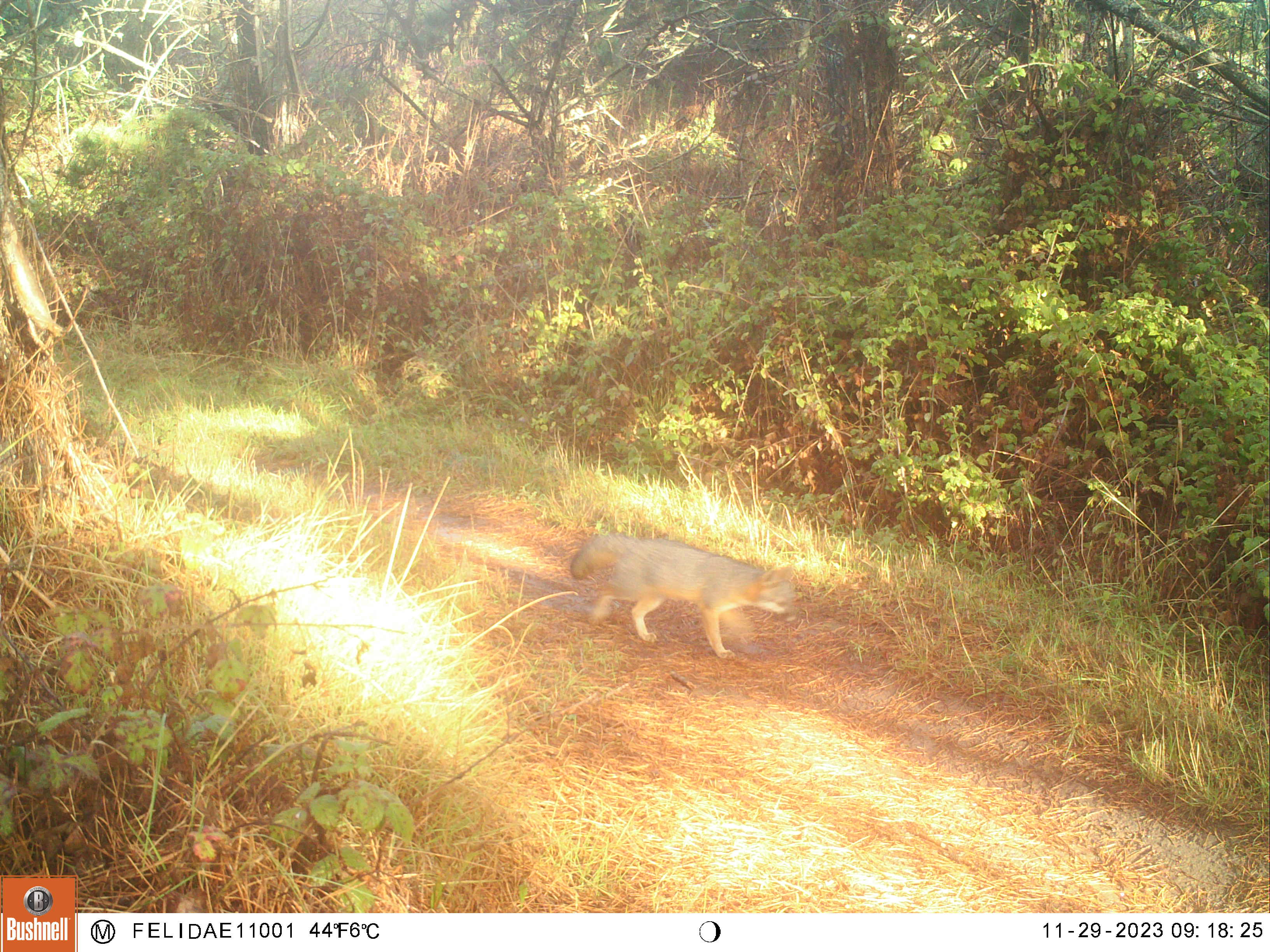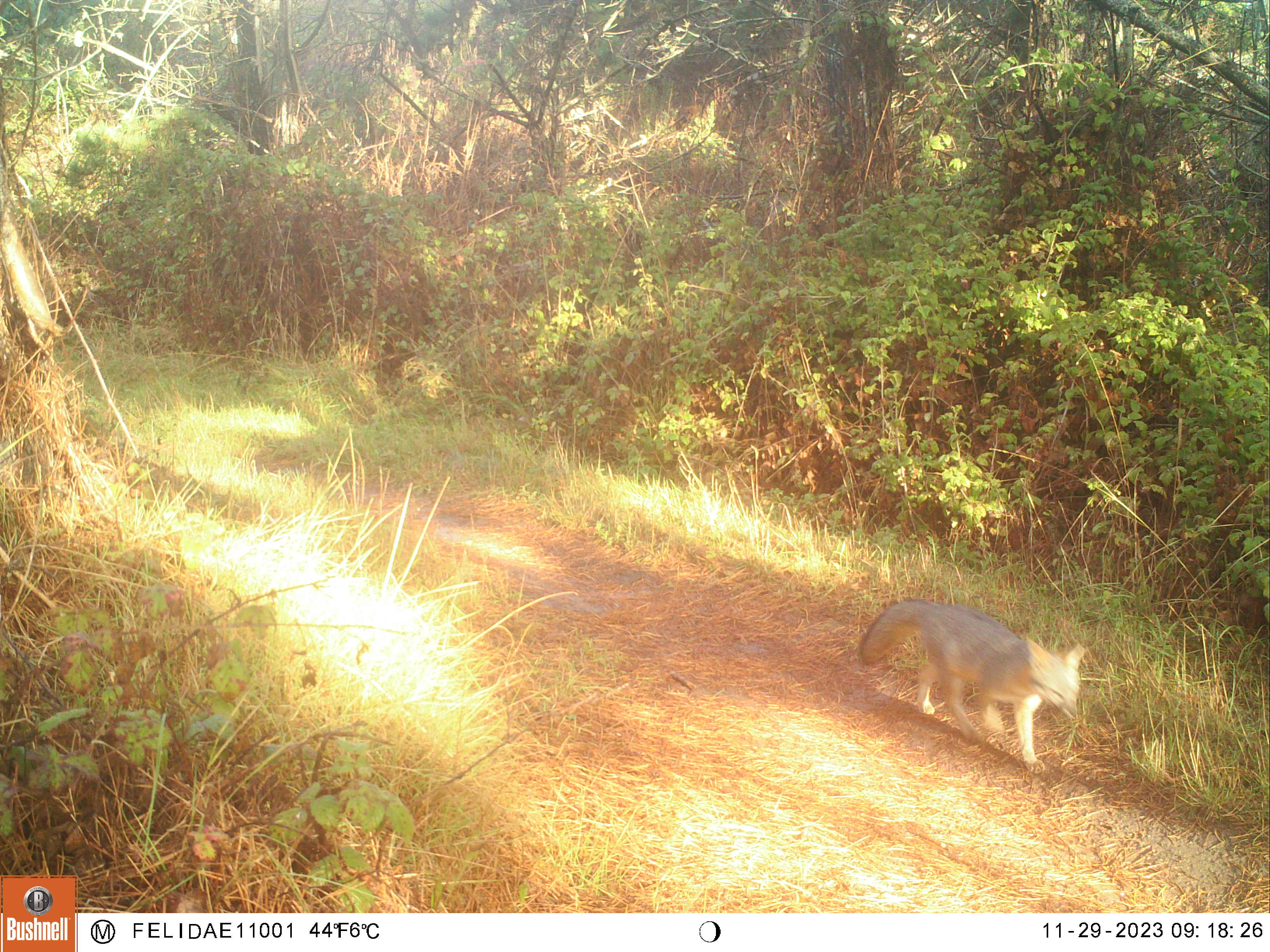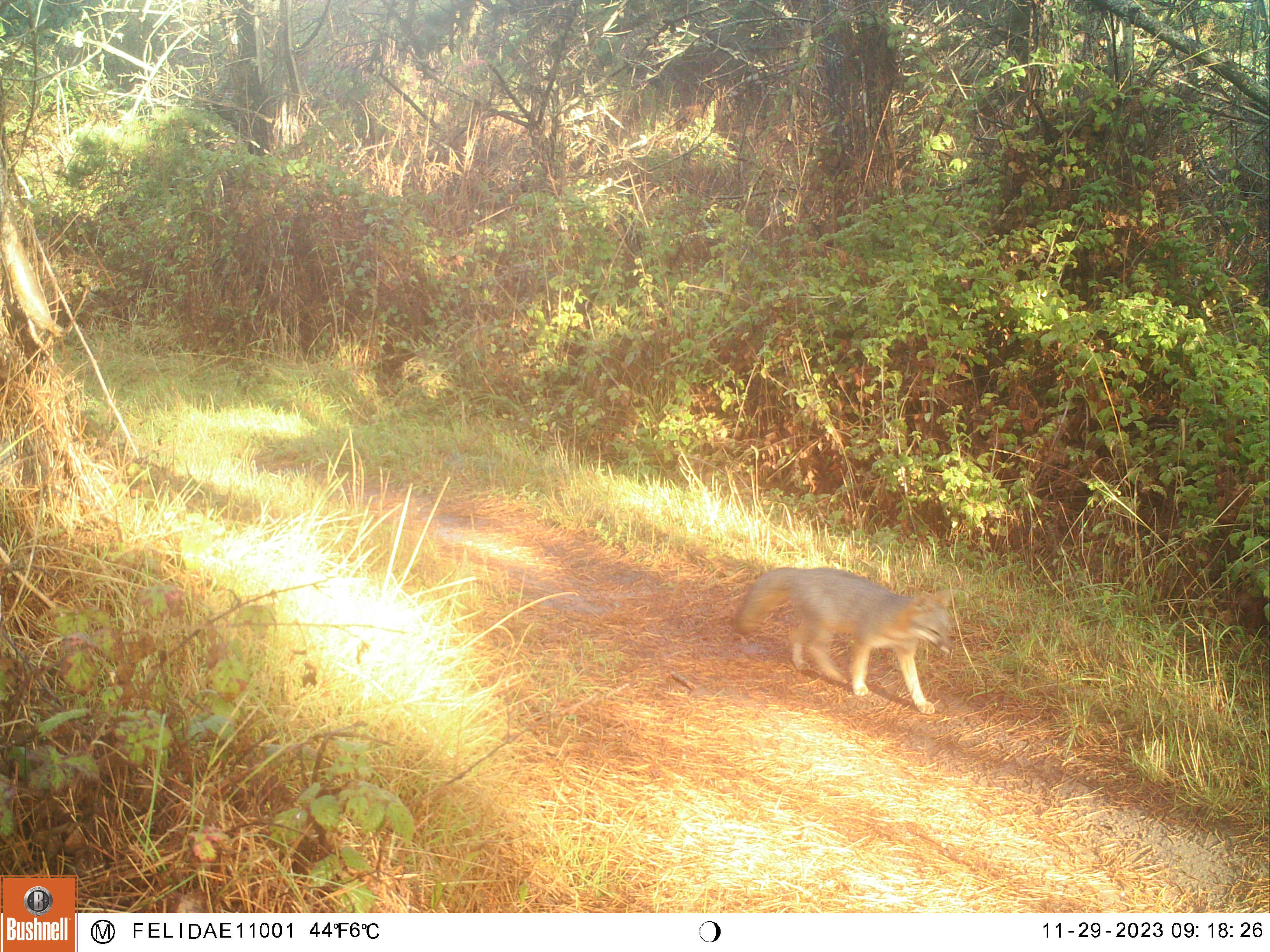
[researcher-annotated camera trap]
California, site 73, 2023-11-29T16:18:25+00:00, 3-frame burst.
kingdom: Animalia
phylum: Chordata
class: Mammalia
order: Carnivora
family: Canidae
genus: Urocyon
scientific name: Urocyon cinereoargenteus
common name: gray fox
Gray fox (Urocyon cinereoargenteus).